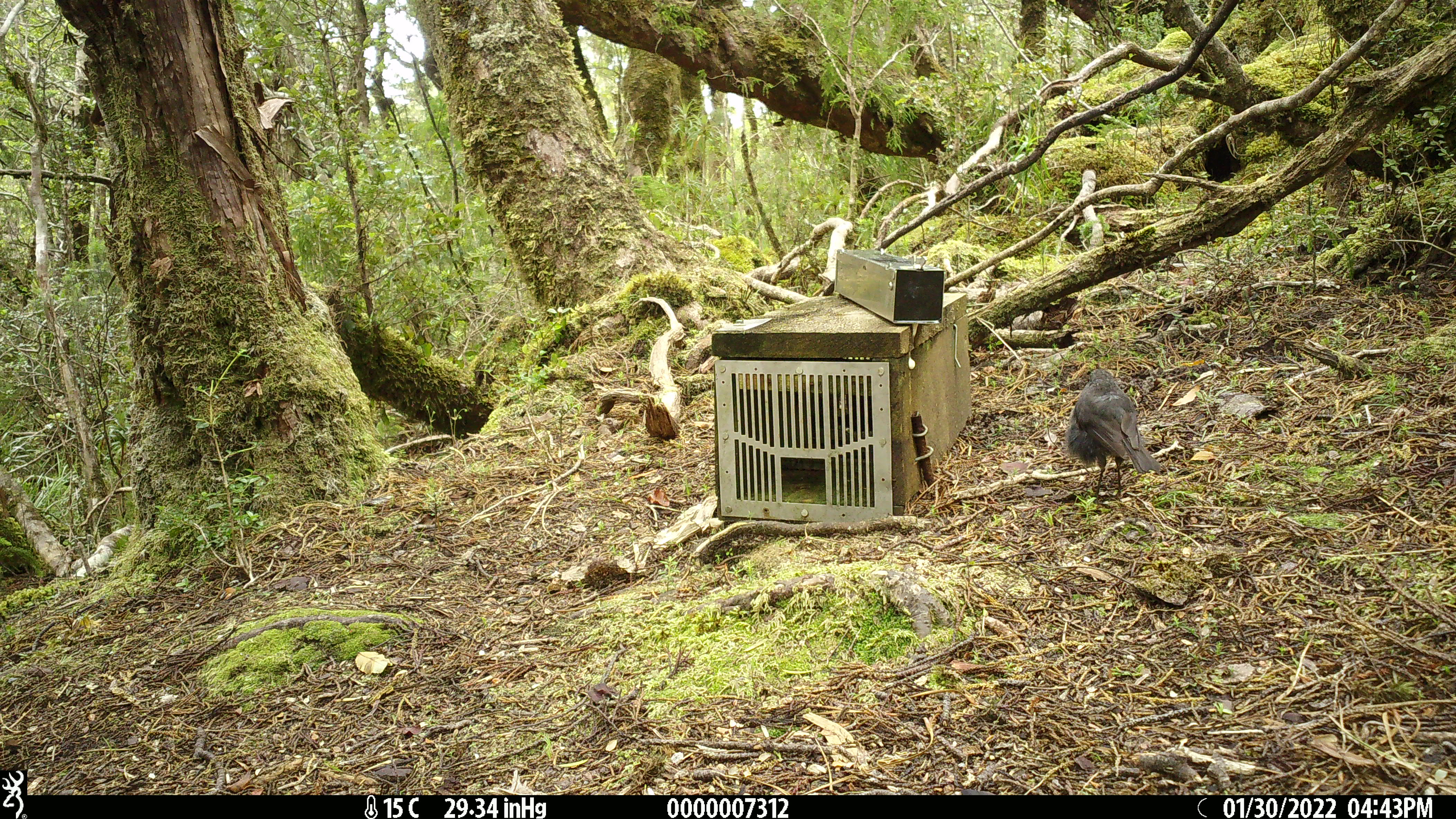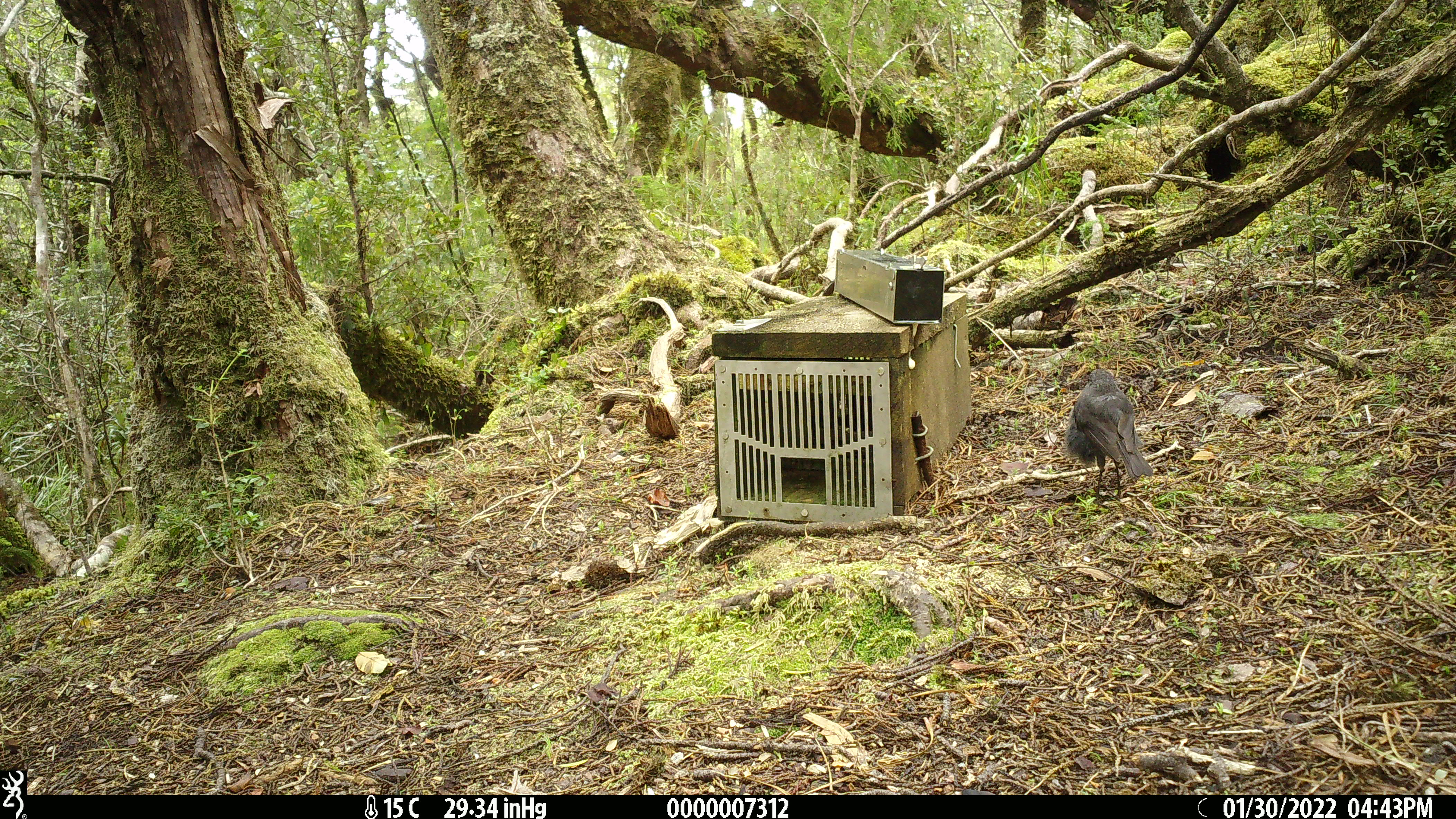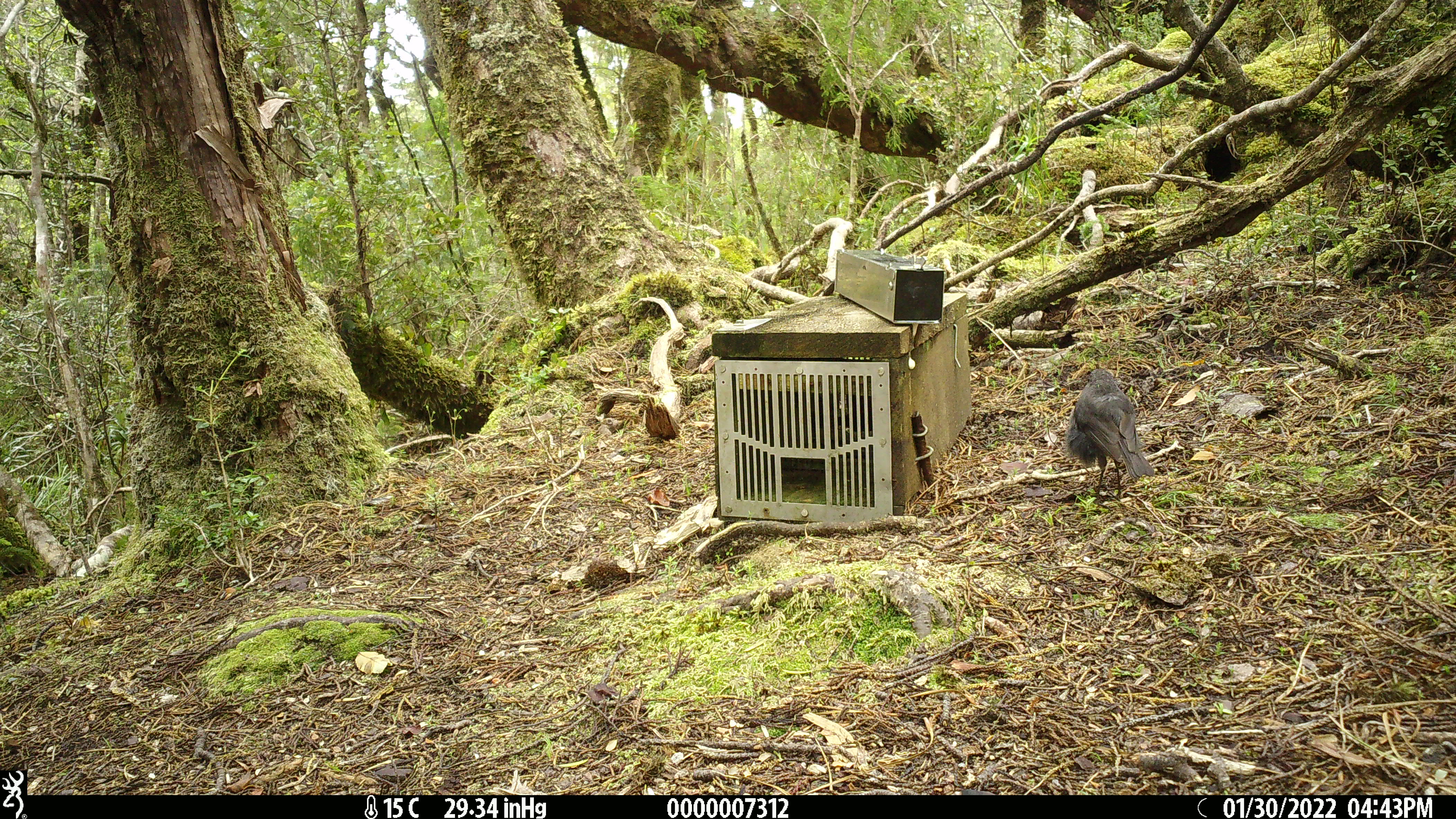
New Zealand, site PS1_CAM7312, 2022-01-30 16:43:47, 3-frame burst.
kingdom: Animalia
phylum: Chordata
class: Aves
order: Passeriformes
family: Petroicidae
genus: Petroica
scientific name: Petroica australis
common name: new zealand robin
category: robin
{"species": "robin (new zealand robin) (Petroica australis)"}